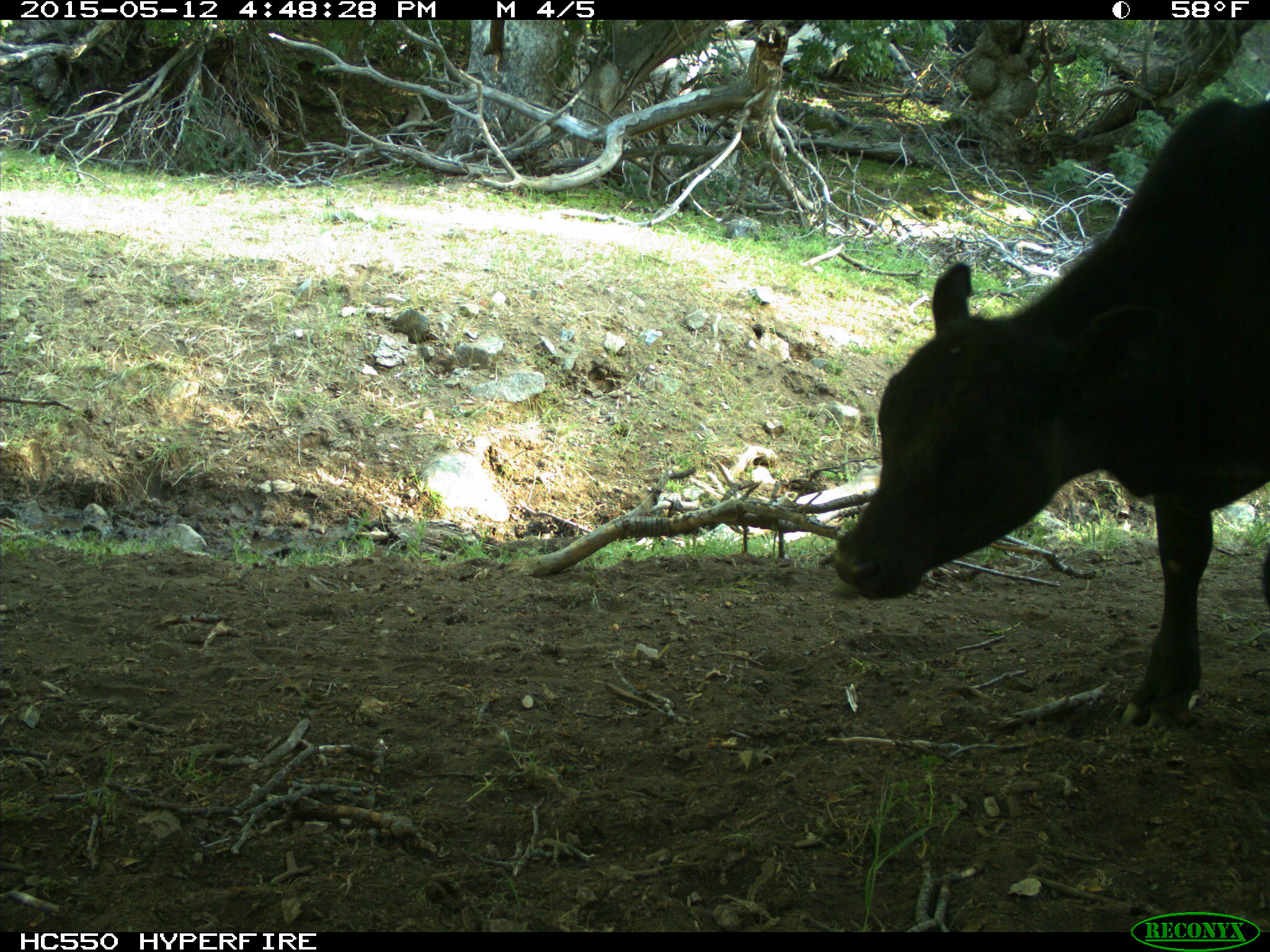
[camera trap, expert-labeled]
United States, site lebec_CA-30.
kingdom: Animalia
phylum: Chordata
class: Mammalia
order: Artiodactyla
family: Bovidae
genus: Bos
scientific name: Bos taurus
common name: domestic cow